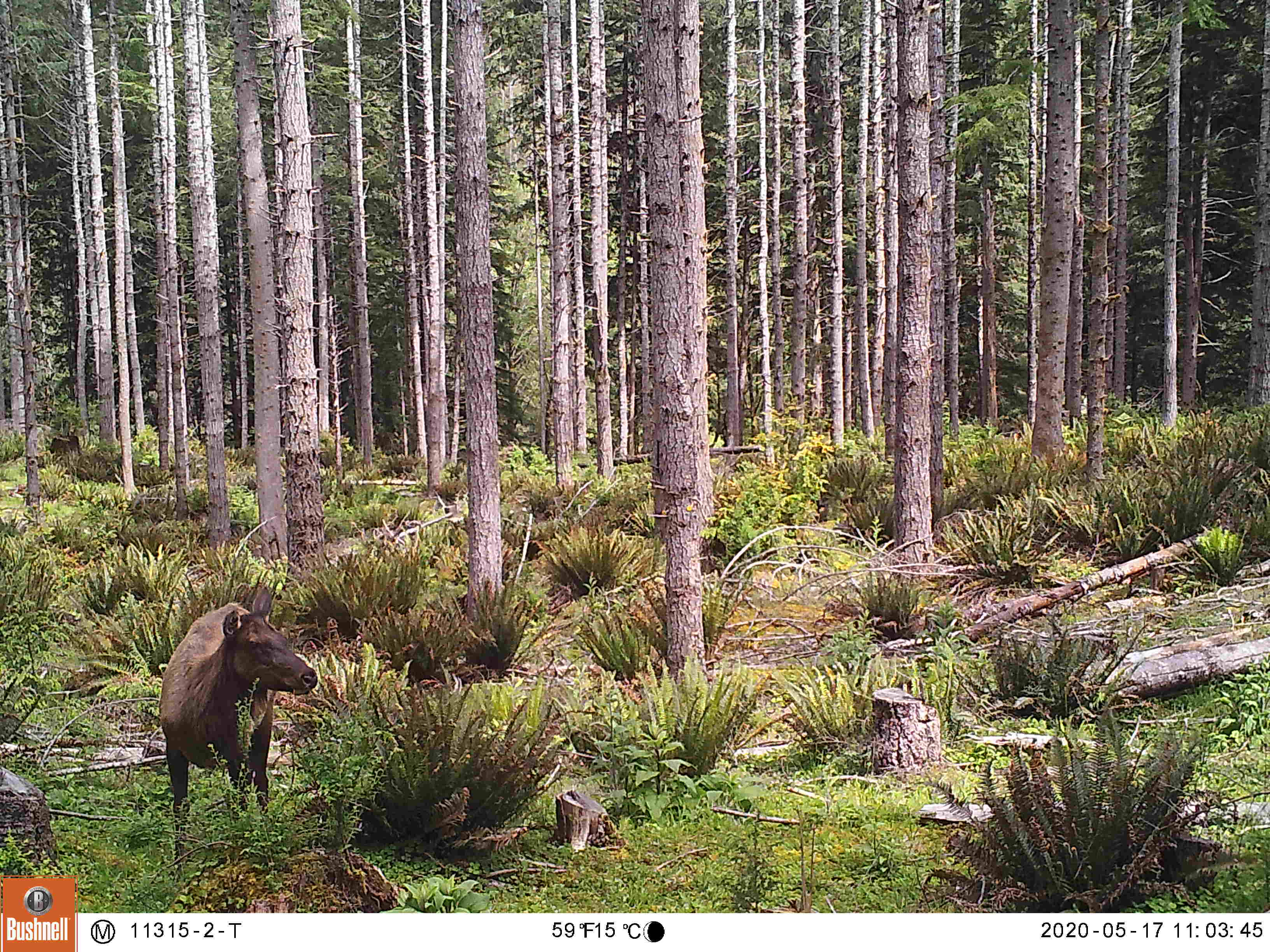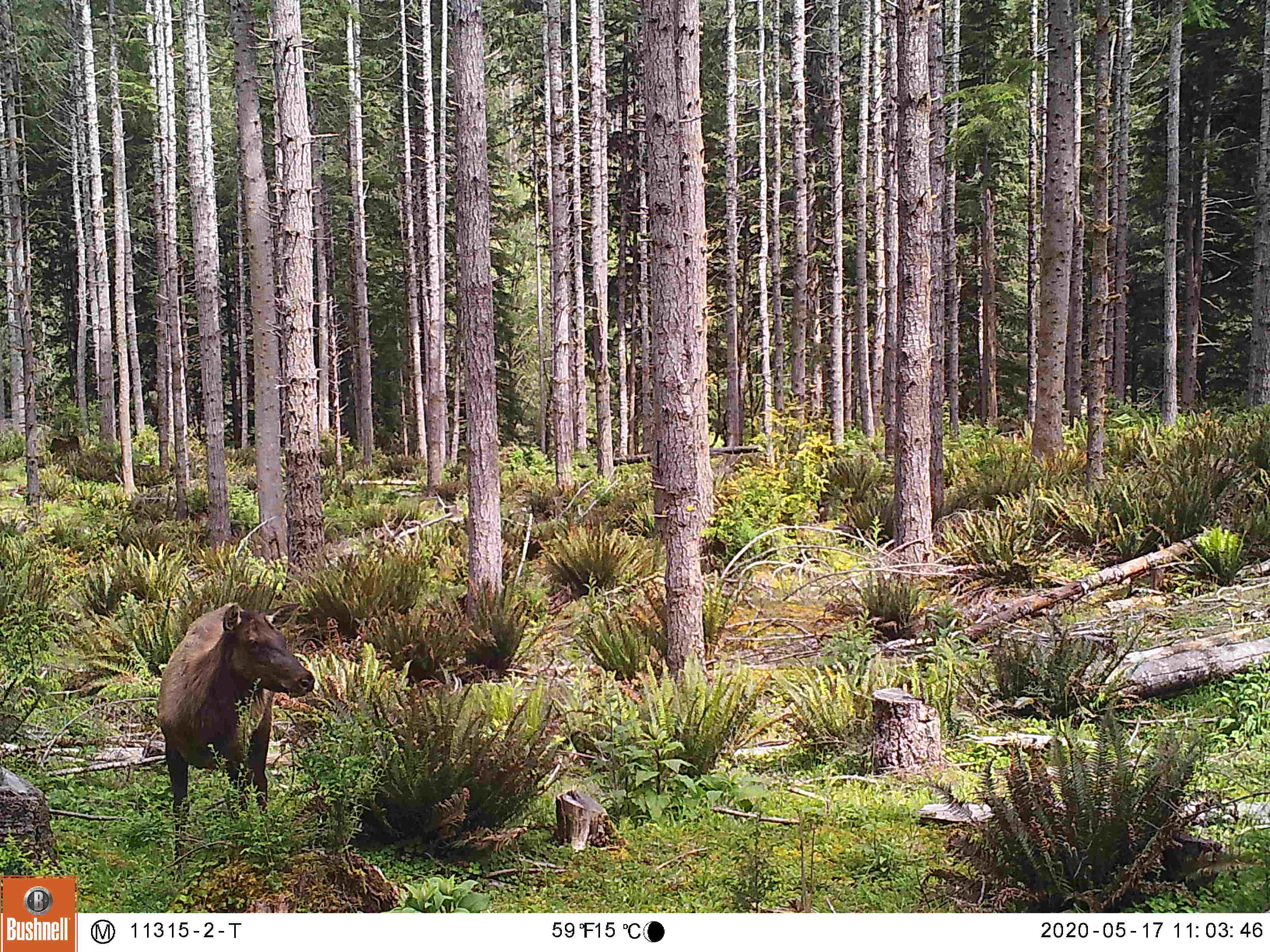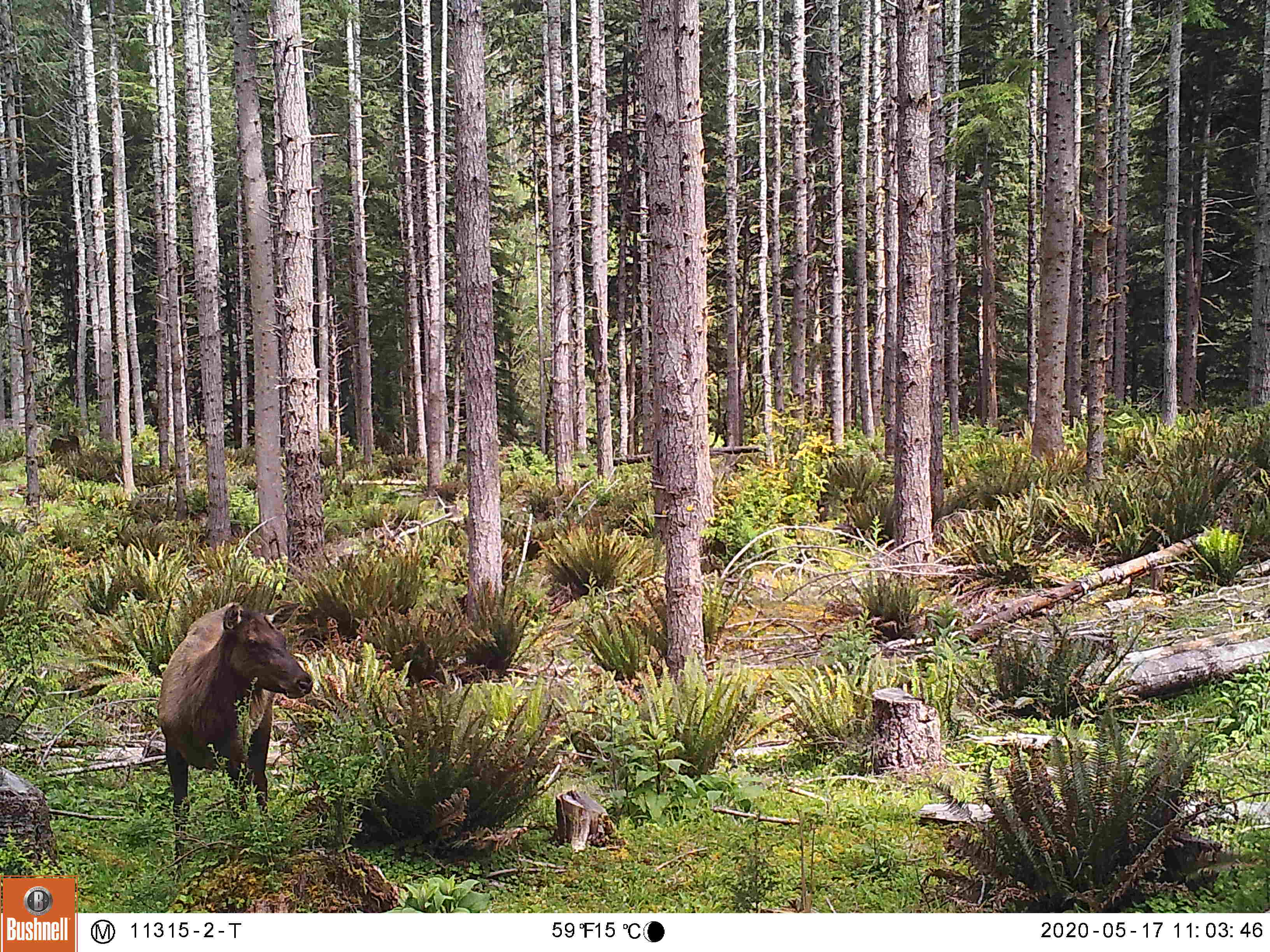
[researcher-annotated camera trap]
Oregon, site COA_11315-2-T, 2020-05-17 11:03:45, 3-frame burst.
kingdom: Animalia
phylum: Chordata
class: Mammalia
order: Artiodactyla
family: Cervidae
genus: Cervus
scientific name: Cervus canadensis roosevelti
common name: roosevelt elk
Roosevelt elk (Cervus canadensis roosevelti).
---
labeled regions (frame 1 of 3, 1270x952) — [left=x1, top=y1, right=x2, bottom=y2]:
roosevelt elk: [left=150, top=578, right=329, bottom=858]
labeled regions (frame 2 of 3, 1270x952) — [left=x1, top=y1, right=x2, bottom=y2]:
roosevelt elk: [left=148, top=591, right=316, bottom=840]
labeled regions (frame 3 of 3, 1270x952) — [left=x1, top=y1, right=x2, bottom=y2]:
roosevelt elk: [left=151, top=590, right=321, bottom=857]